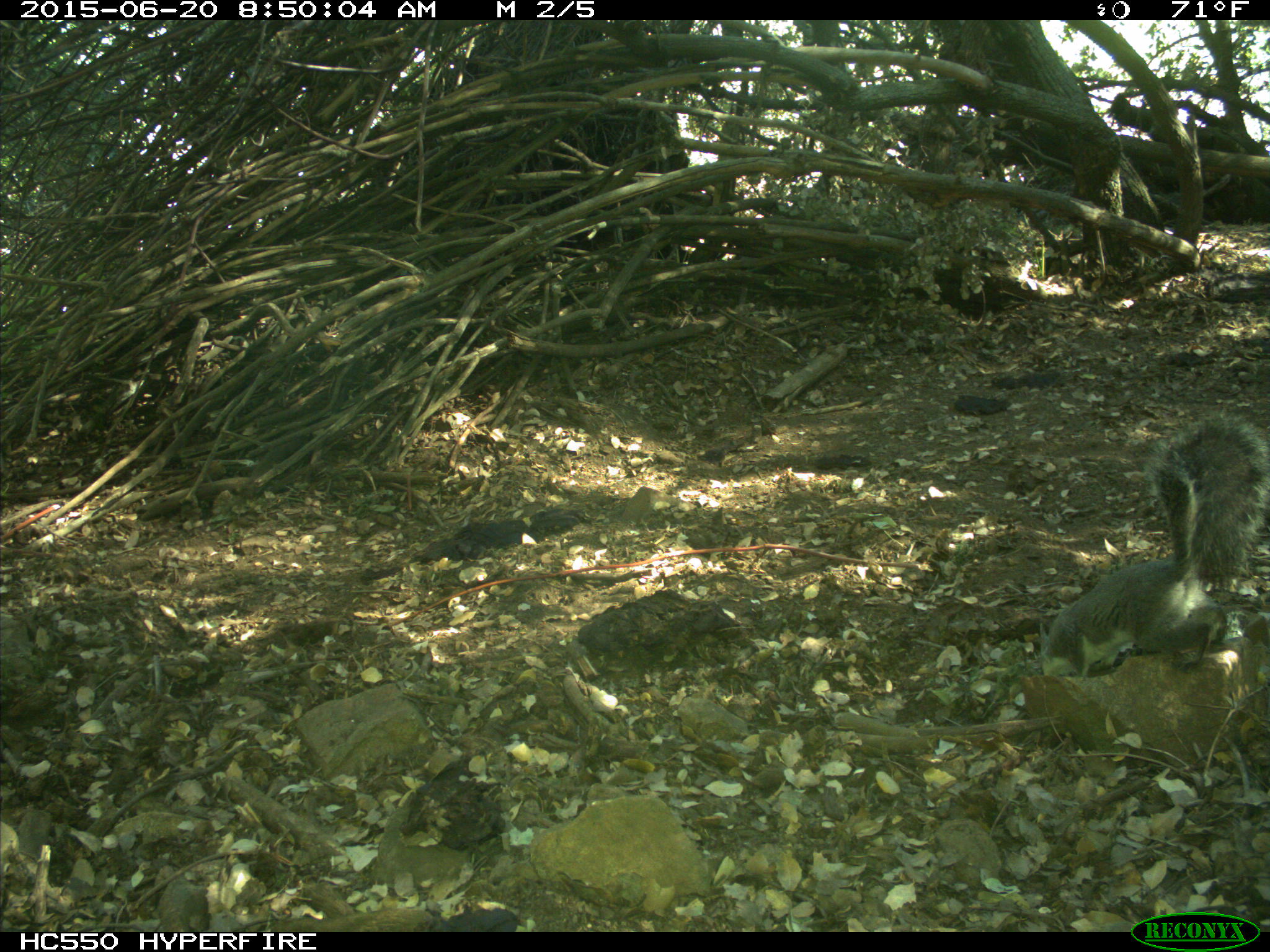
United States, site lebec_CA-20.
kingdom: Animalia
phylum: Chordata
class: Mammalia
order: Rodentia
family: Sciuridae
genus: Sciurus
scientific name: Sciurus carolinensis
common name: eastern gray squirrel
Sciurus carolinensis (eastern gray squirrel).